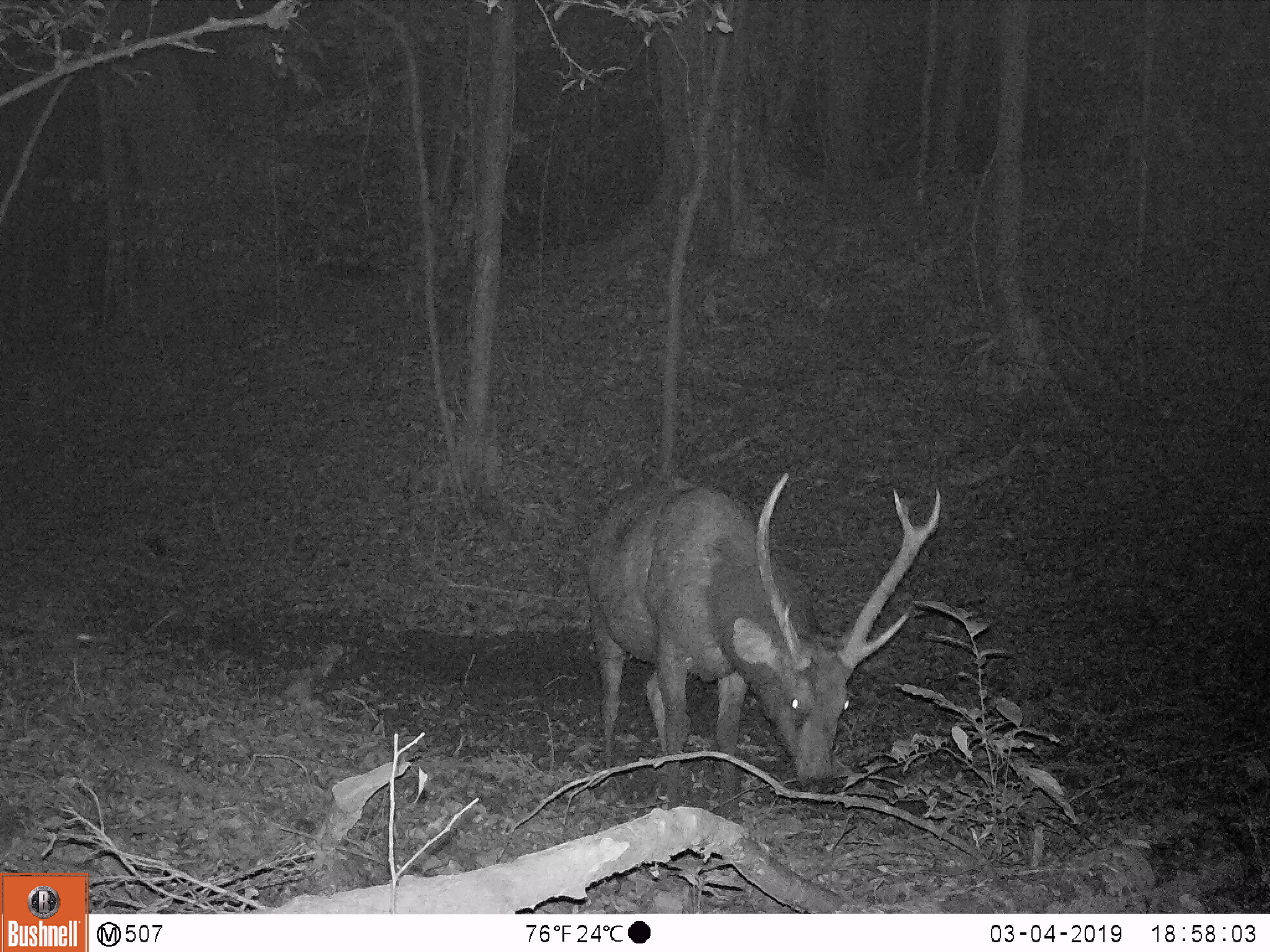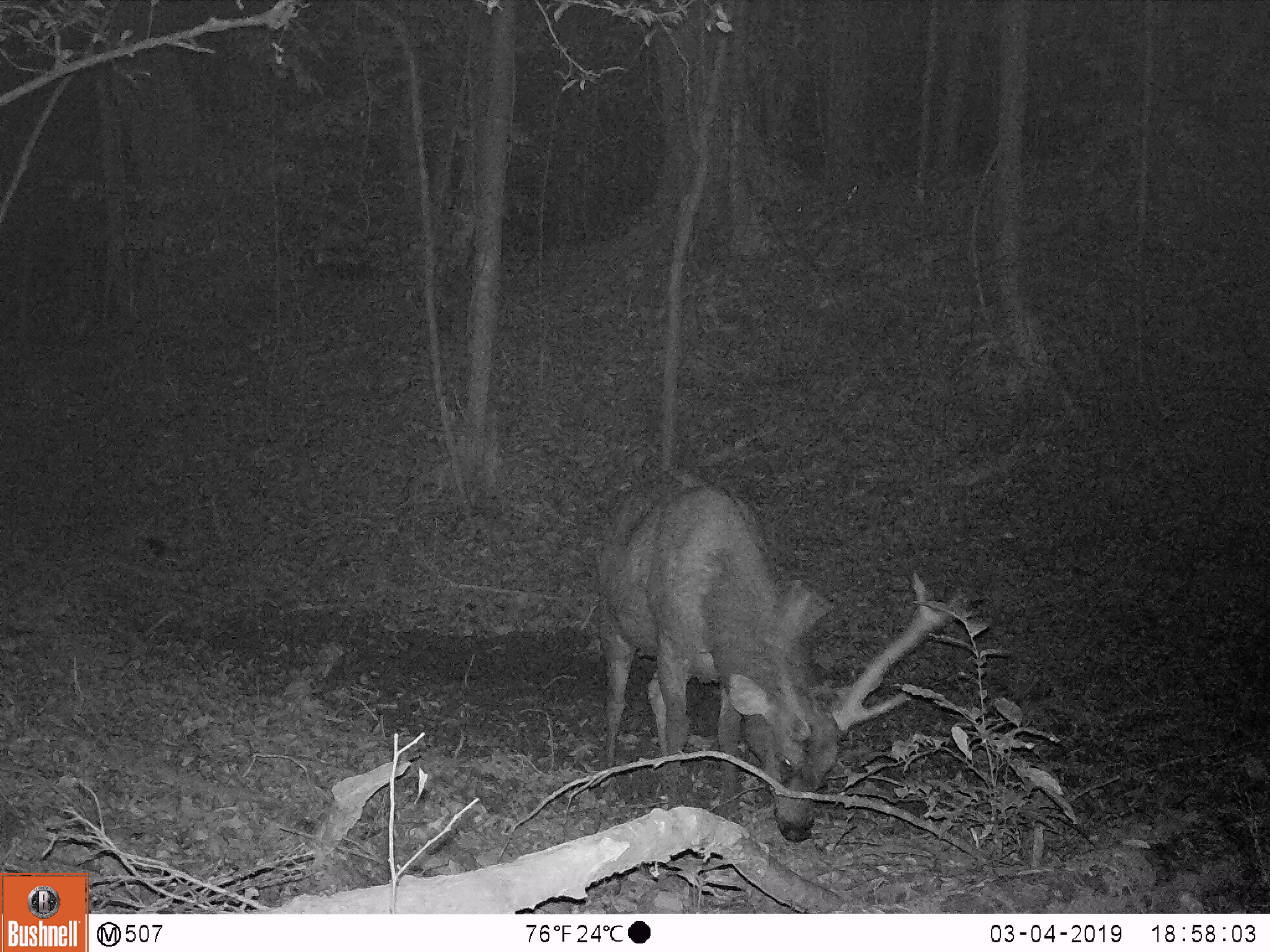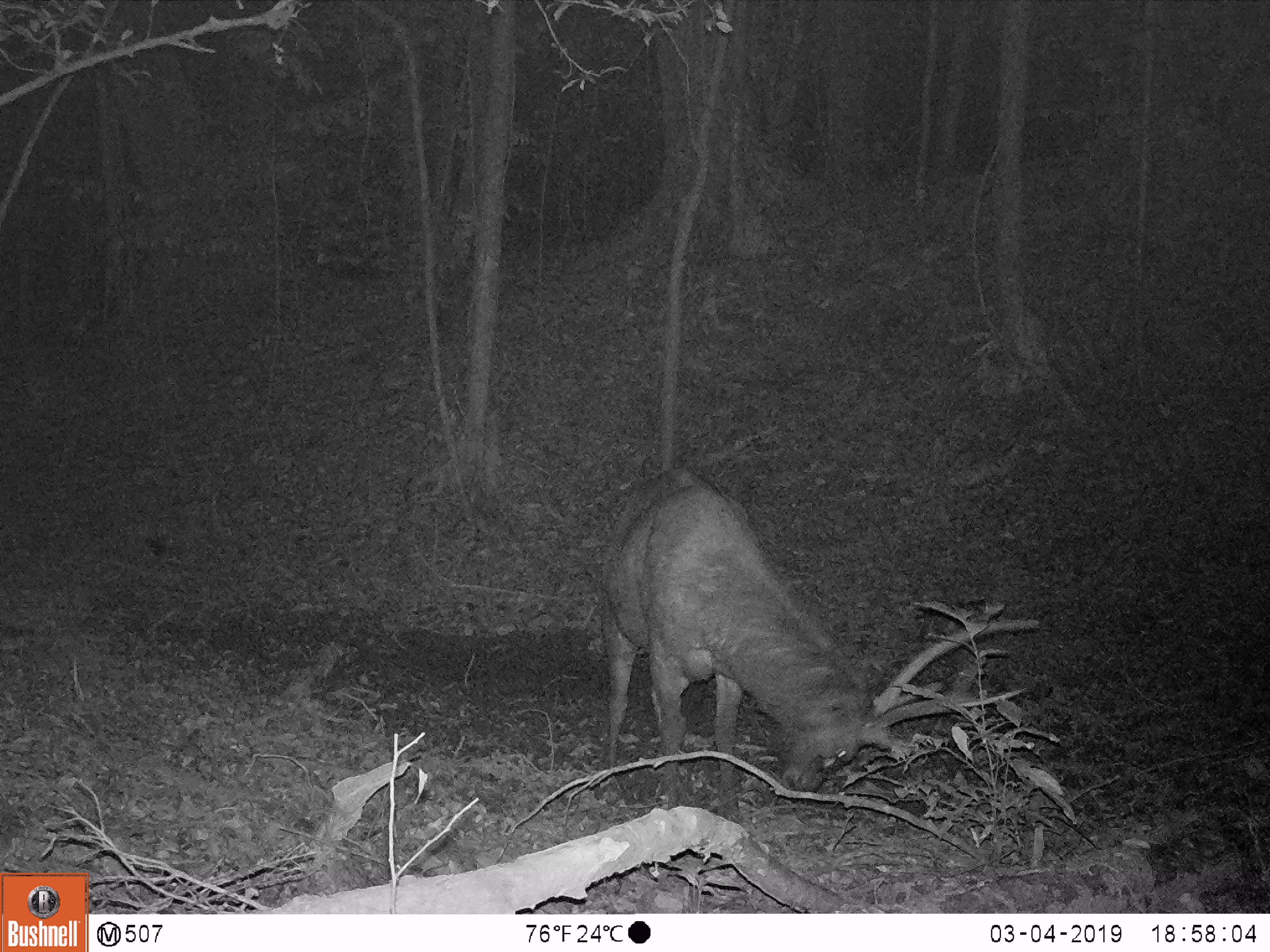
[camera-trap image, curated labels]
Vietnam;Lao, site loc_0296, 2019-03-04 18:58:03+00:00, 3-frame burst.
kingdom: Animalia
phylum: Chordata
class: Mammalia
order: Artiodactyla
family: Cervidae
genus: Rusa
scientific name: Rusa unicolor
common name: sambar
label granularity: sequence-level